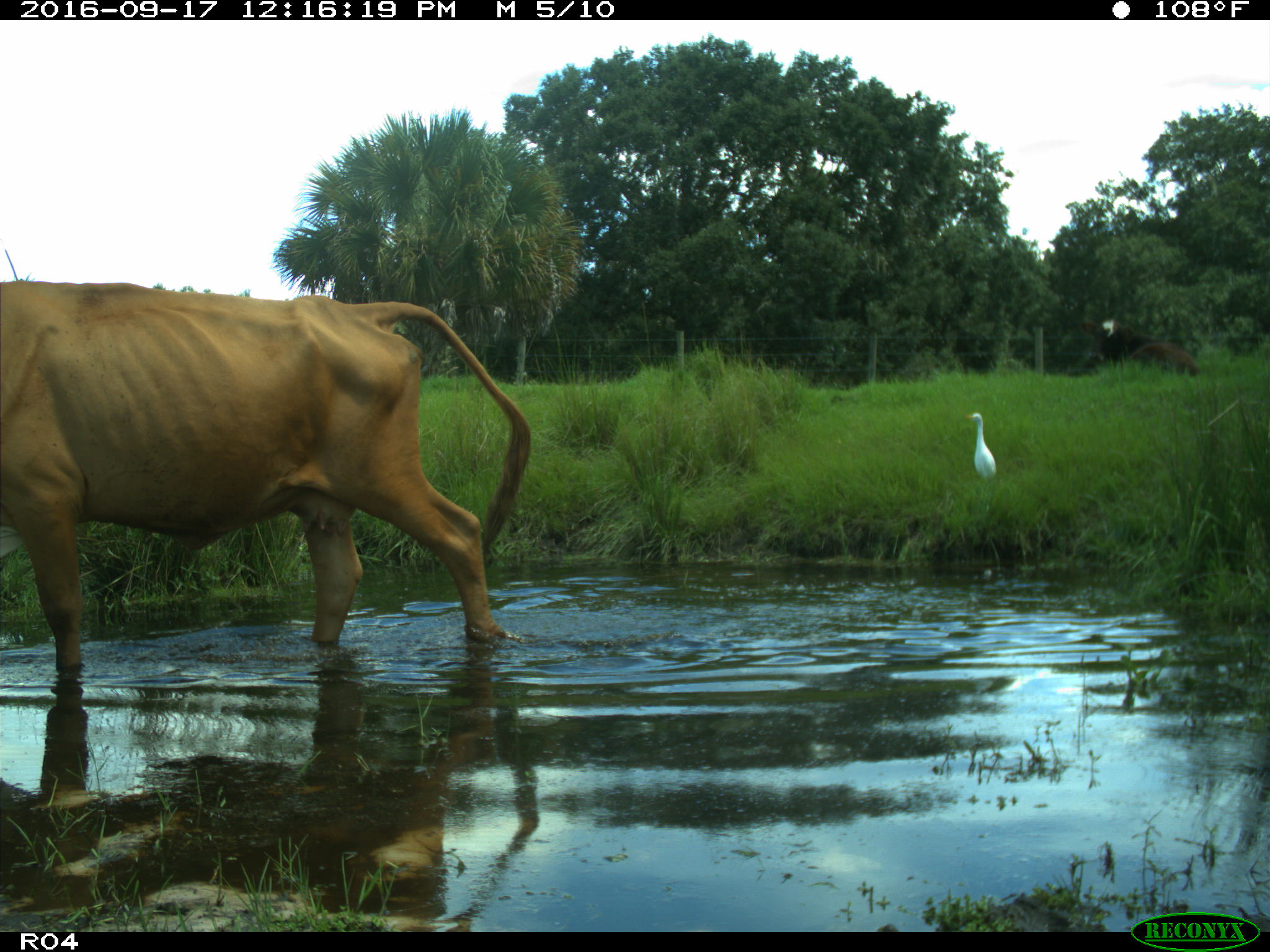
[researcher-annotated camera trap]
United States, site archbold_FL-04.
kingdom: Animalia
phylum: Chordata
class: Mammalia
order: Artiodactyla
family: Bovidae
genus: Bos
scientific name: Bos taurus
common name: domestic cow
Bos taurus (domestic cow).